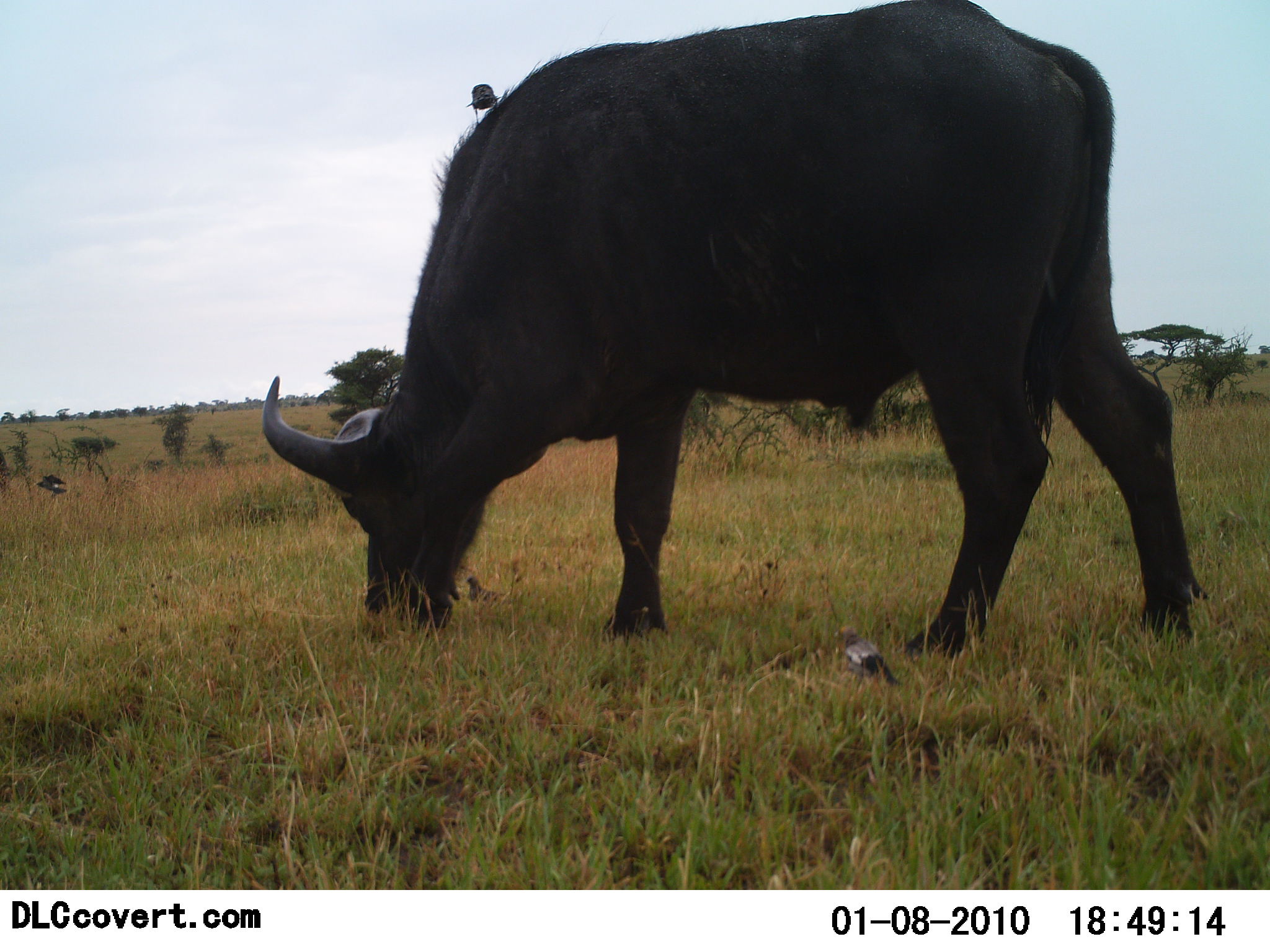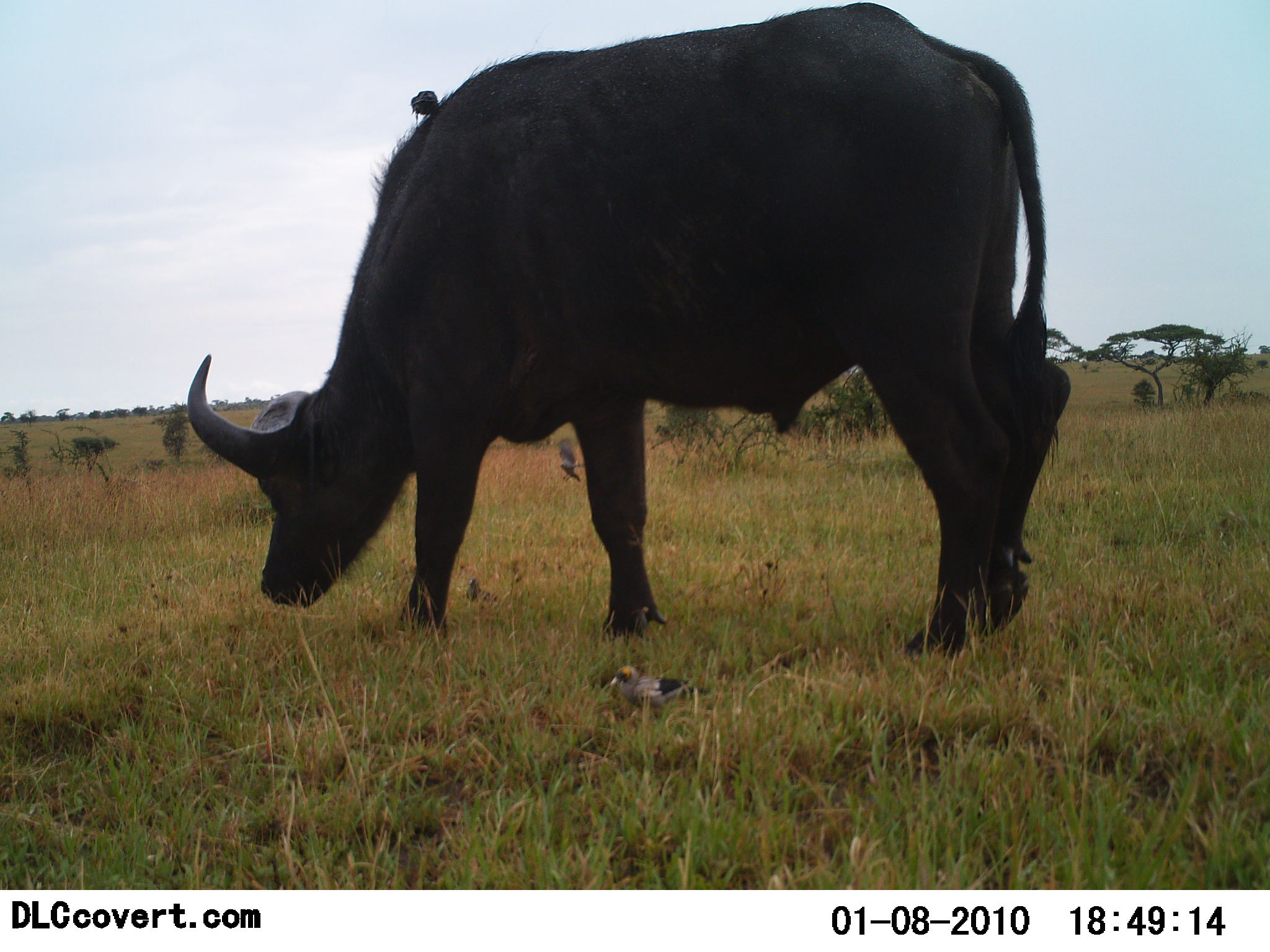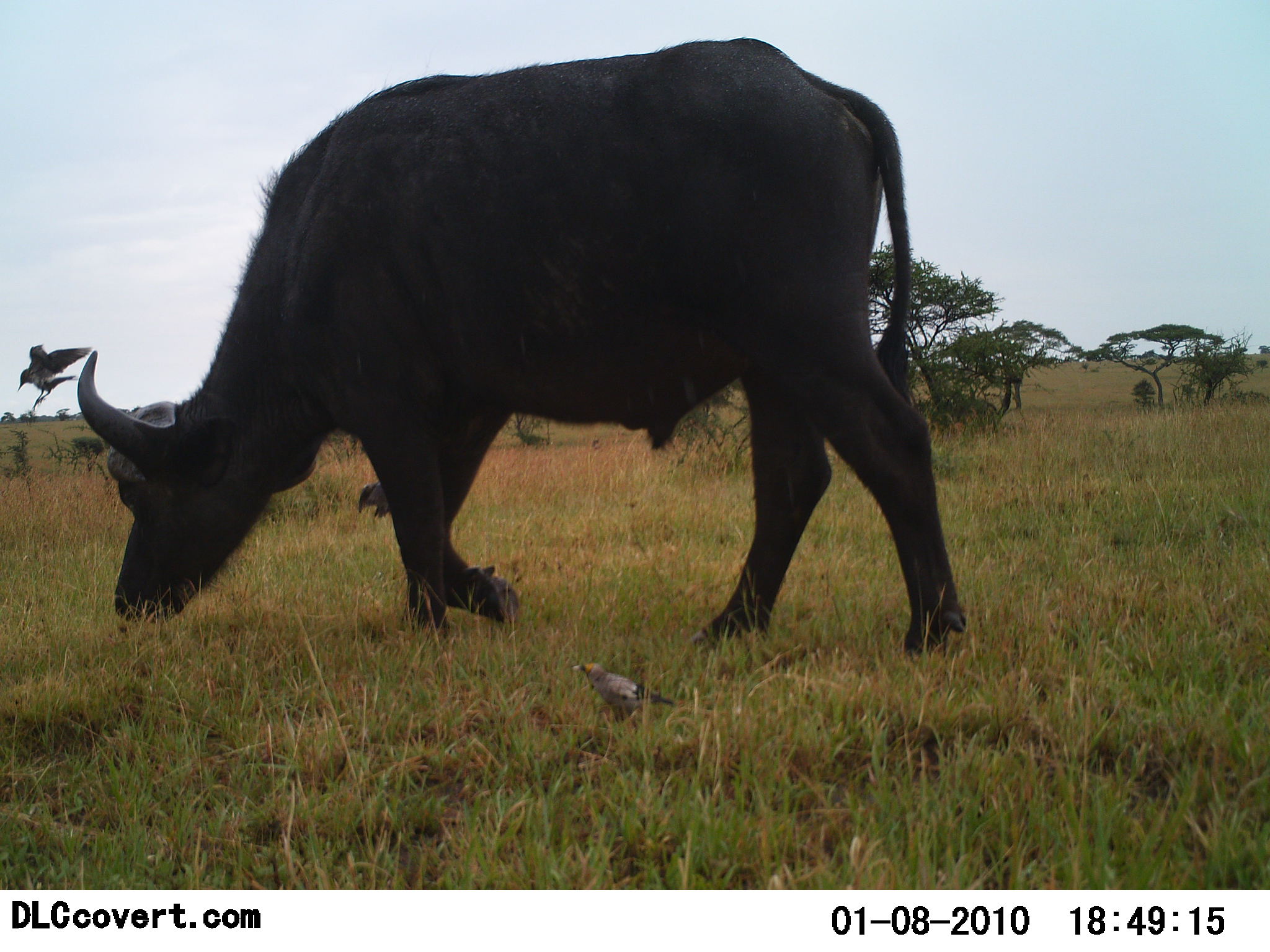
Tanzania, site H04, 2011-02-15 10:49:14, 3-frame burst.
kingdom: Animalia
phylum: Chordata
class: Mammalia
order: Artiodactyla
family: Bovidae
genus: Syncerus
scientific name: Syncerus caffer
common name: cape buffalo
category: buffalo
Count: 1.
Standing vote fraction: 7%.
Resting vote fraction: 0%.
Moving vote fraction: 71%.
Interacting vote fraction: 0%.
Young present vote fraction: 0%.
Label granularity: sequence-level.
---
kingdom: Animalia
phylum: Chordata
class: Aves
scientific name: Aves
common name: bird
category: otherbird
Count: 3.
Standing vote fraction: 22%.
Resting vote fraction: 0%.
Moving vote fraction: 100%.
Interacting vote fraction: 22%.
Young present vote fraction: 0%.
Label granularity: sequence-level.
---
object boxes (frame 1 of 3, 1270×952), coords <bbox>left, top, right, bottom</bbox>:
animal: <bbox>261, 2, 1212, 661</bbox>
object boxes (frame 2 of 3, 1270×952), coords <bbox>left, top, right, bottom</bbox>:
animal: <bbox>189, 0, 1071, 657</bbox>; <bbox>607, 665, 708, 714</bbox>; <bbox>556, 438, 581, 483</bbox>; <bbox>410, 90, 439, 128</bbox>; <bbox>464, 577, 499, 605</bbox>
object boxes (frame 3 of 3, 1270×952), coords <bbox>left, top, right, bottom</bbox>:
animal: <bbox>76, 34, 970, 659</bbox>; <bbox>570, 662, 677, 722</bbox>; <bbox>17, 345, 93, 410</bbox>; <bbox>356, 482, 394, 520</bbox>